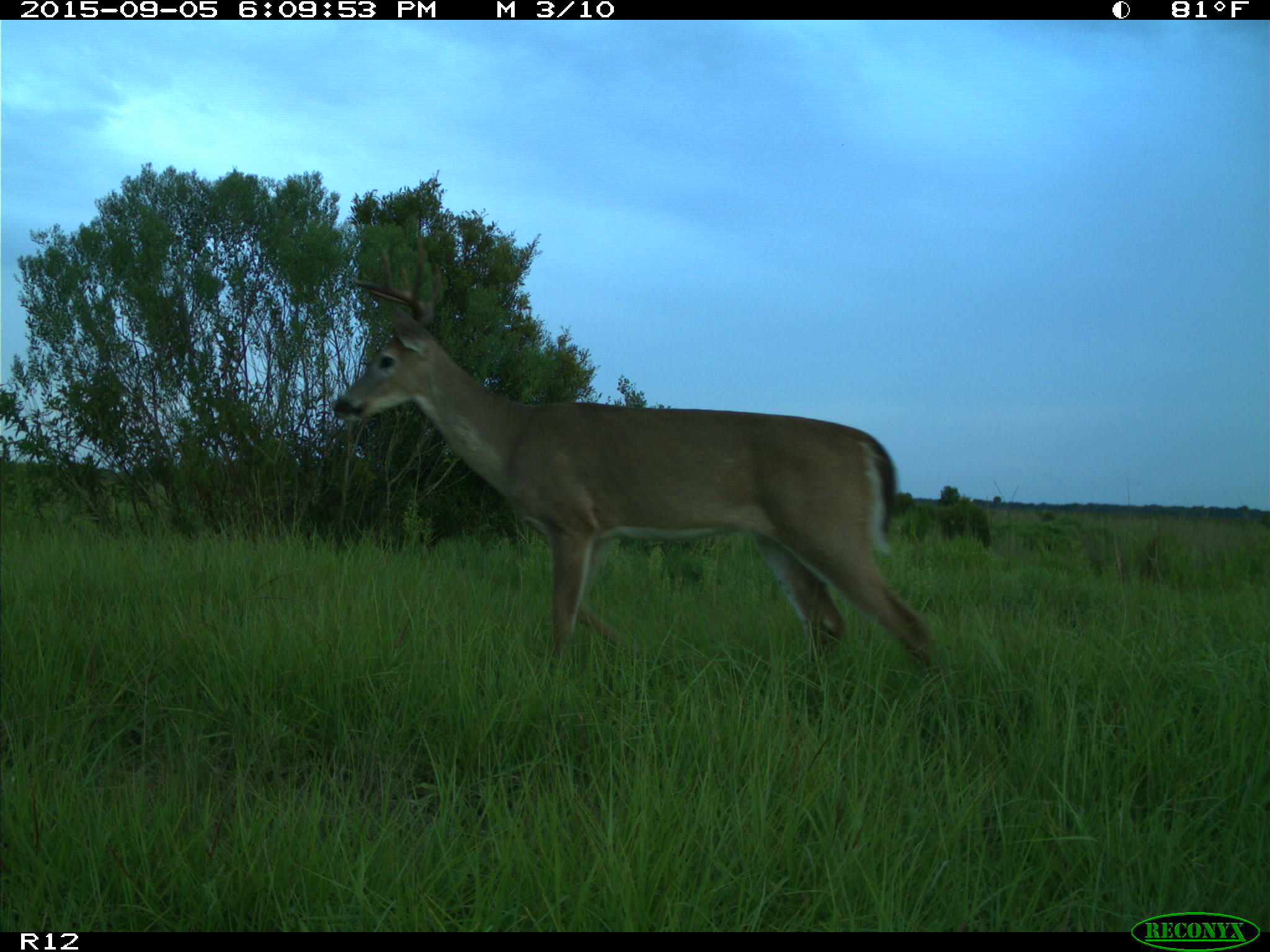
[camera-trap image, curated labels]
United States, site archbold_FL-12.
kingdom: Animalia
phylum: Chordata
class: Mammalia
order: Artiodactyla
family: Cervidae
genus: Odocoileus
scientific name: Odocoileus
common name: deer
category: unidentified deer